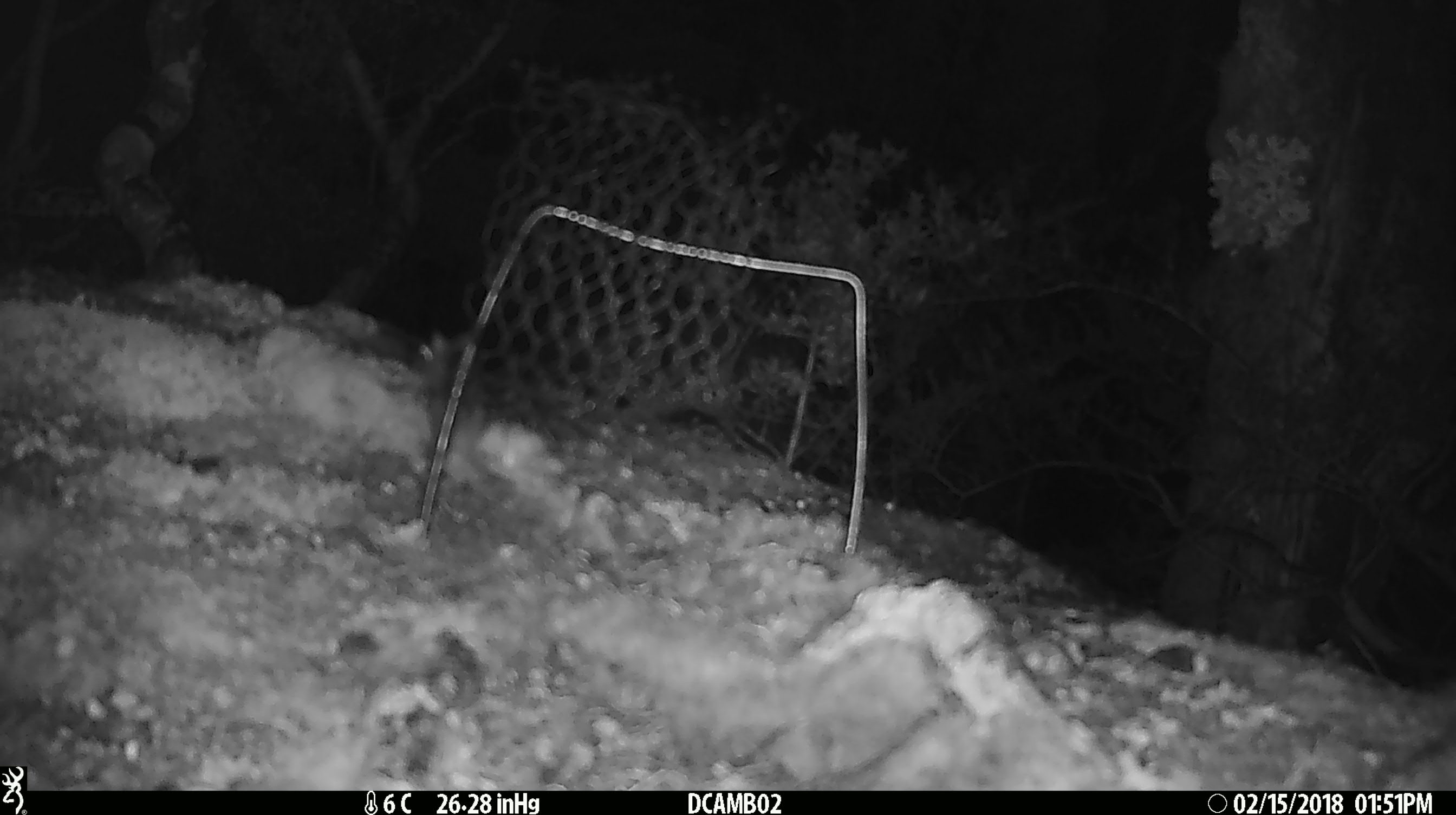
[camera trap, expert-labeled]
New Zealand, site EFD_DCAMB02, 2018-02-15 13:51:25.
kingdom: Animalia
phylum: Chordata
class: Mammalia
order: Rodentia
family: Muridae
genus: Mus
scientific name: Mus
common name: mouse